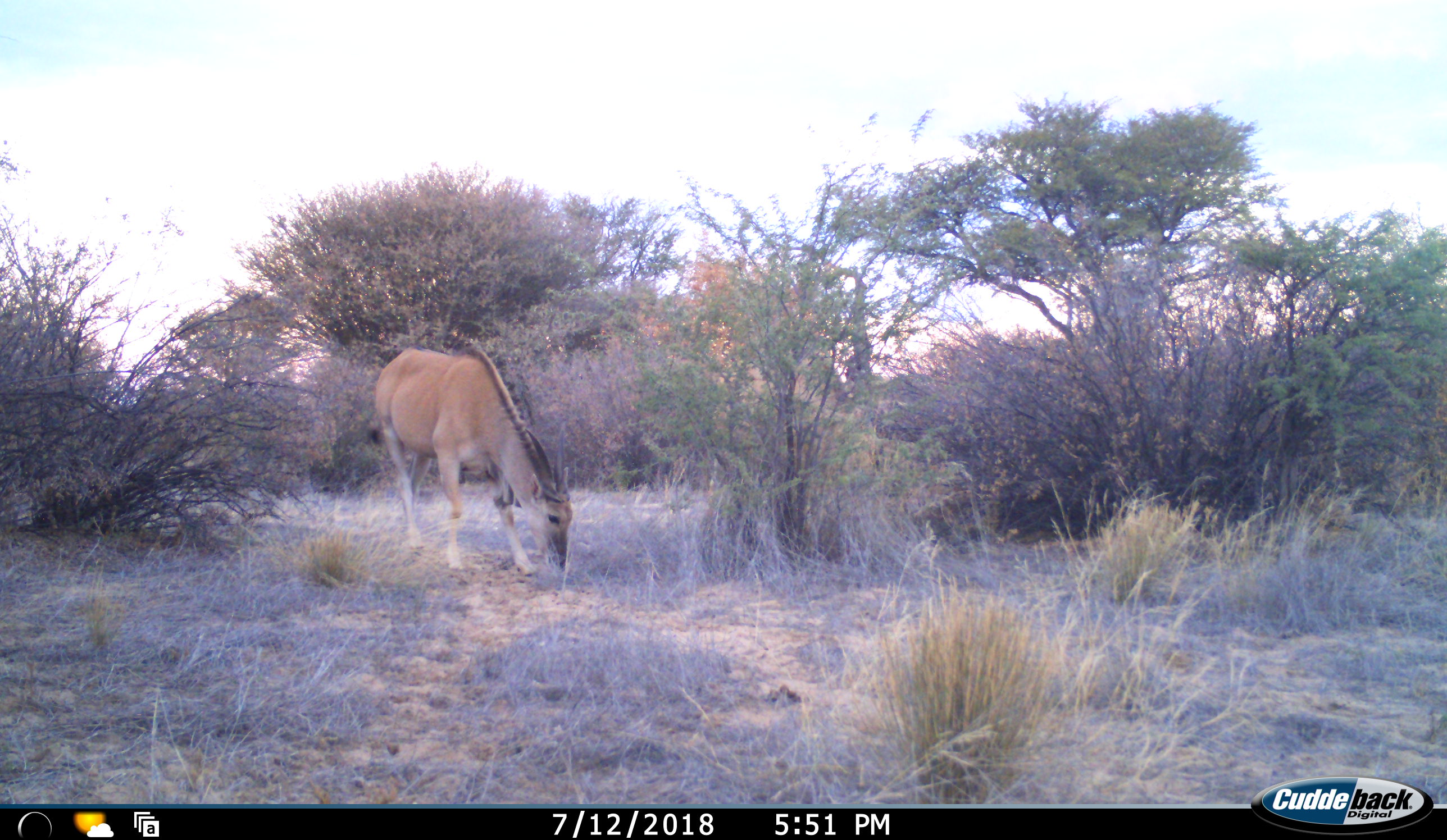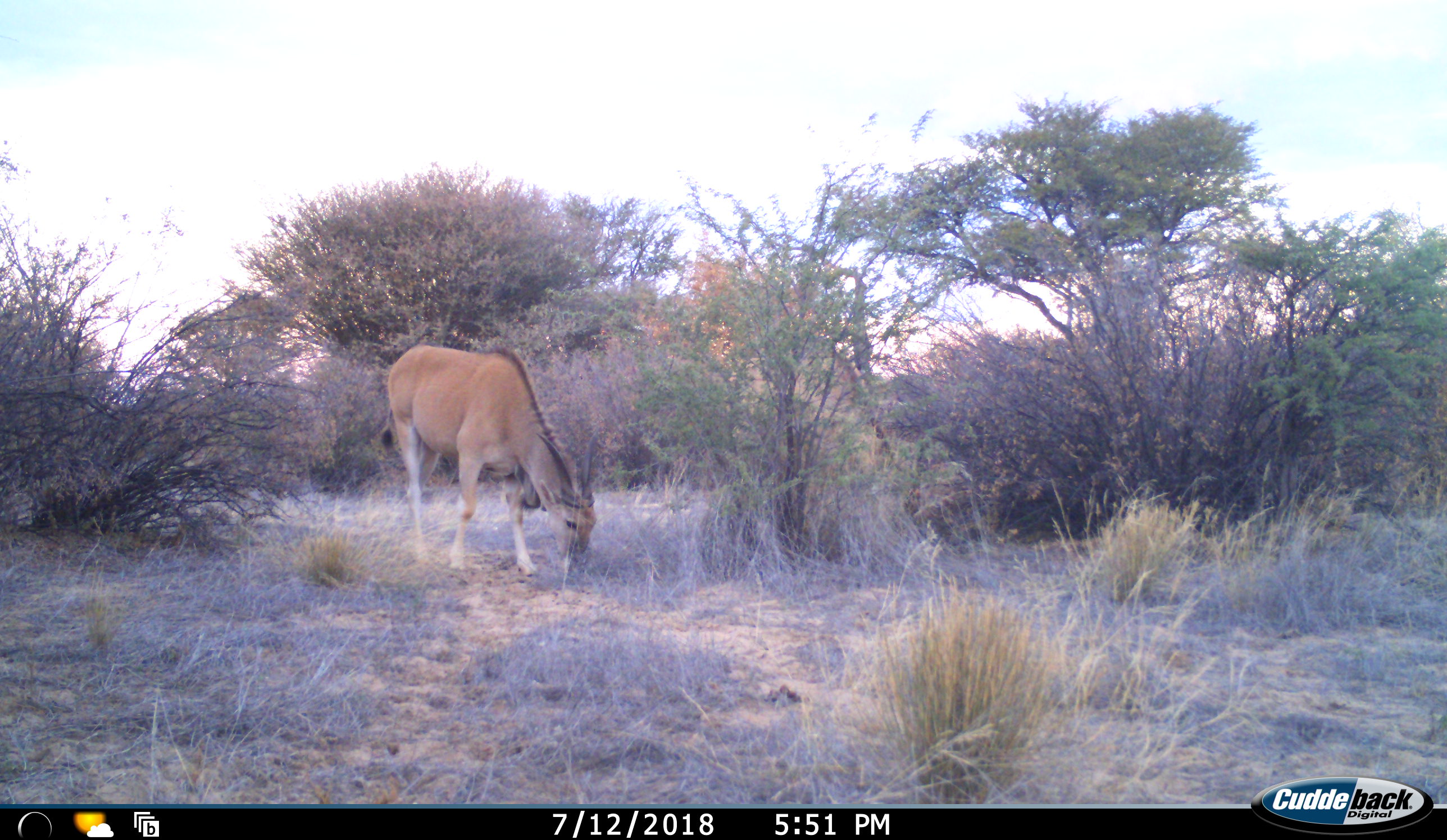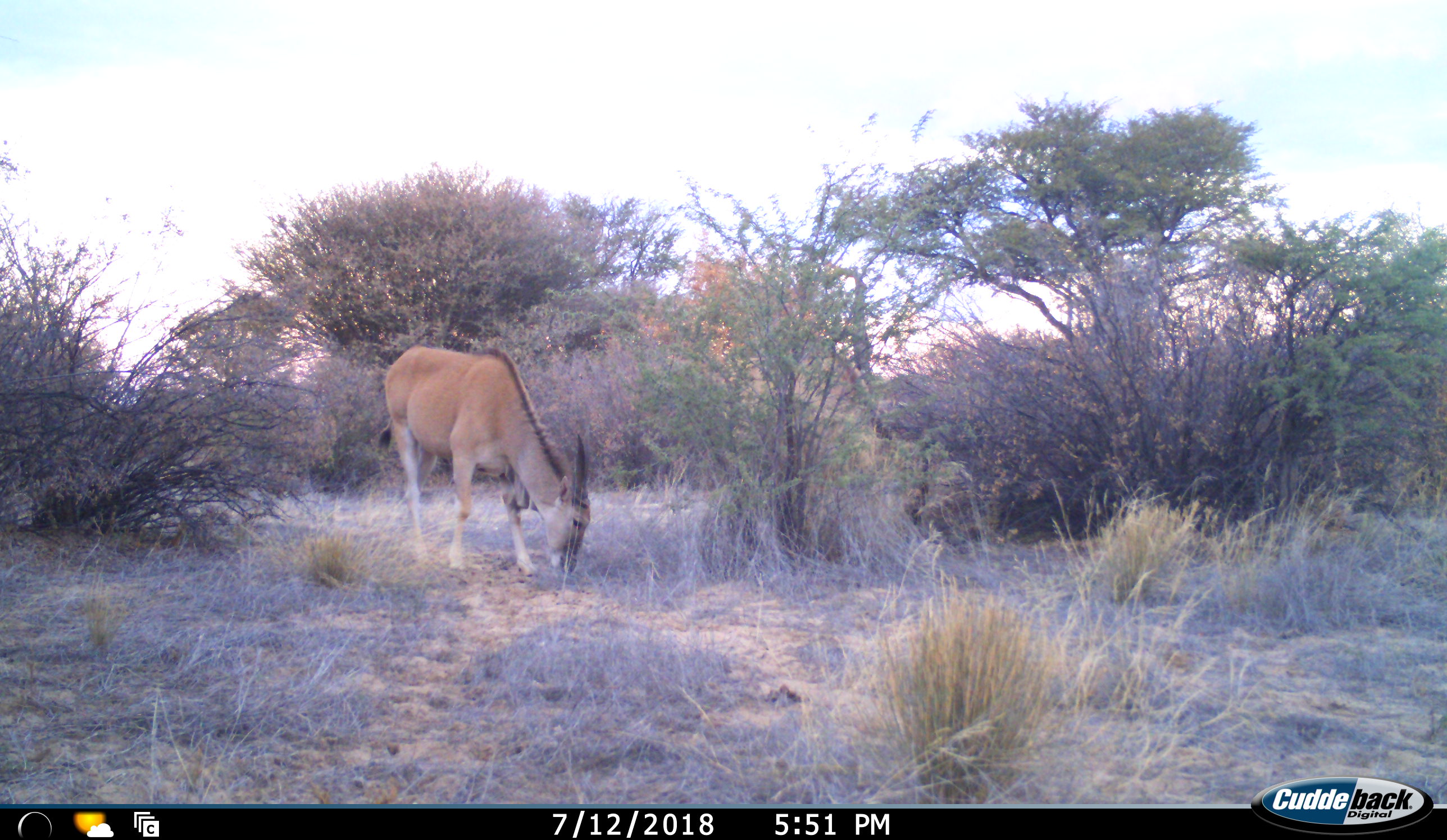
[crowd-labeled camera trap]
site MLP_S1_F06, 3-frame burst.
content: unidentified animal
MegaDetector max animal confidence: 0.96